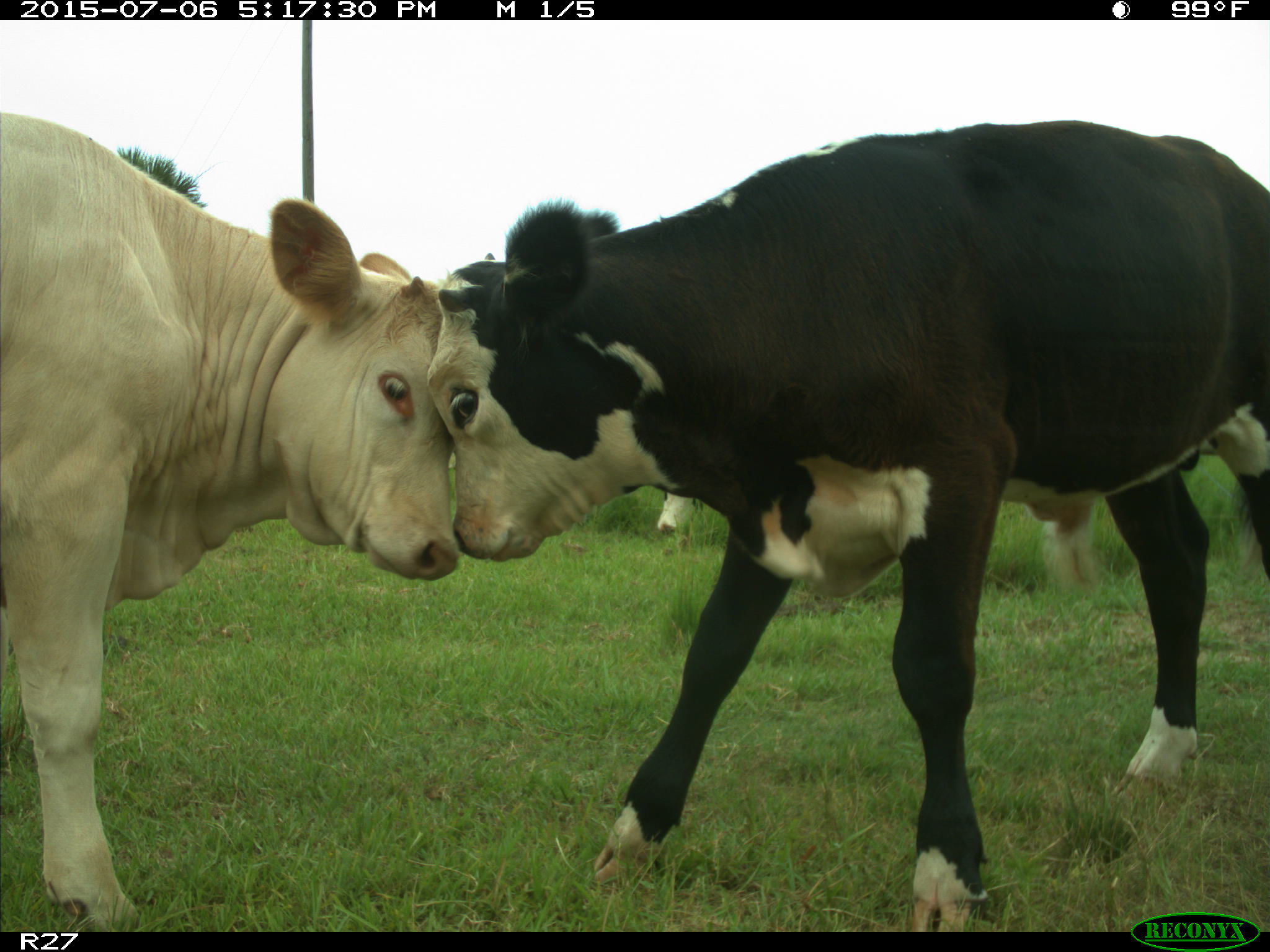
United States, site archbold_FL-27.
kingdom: Animalia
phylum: Chordata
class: Mammalia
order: Artiodactyla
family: Bovidae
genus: Bos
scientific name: Bos taurus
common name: domestic cow